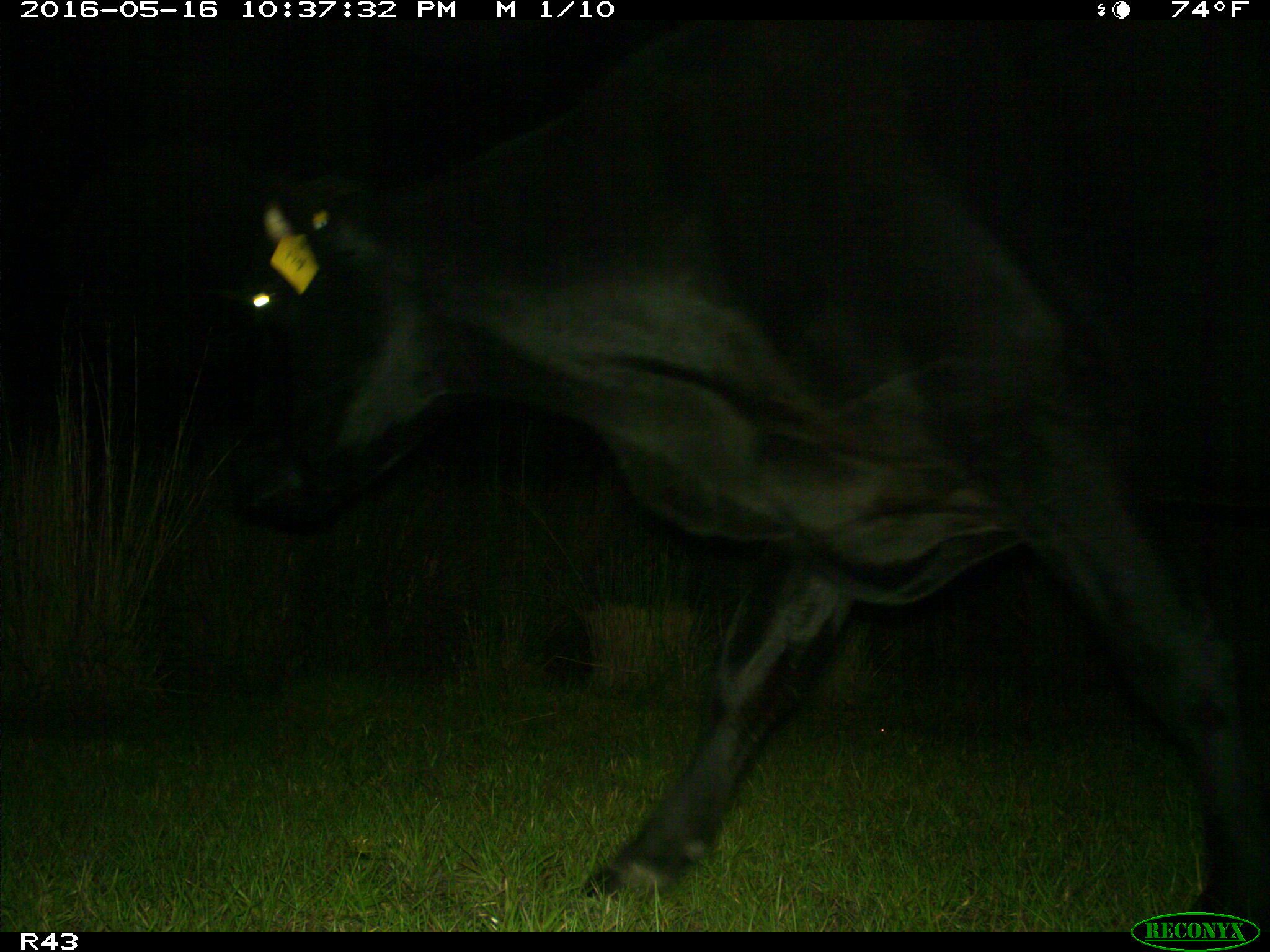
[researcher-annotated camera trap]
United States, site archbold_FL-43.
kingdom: Animalia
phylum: Chordata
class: Mammalia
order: Artiodactyla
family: Bovidae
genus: Bos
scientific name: Bos taurus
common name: domestic cow